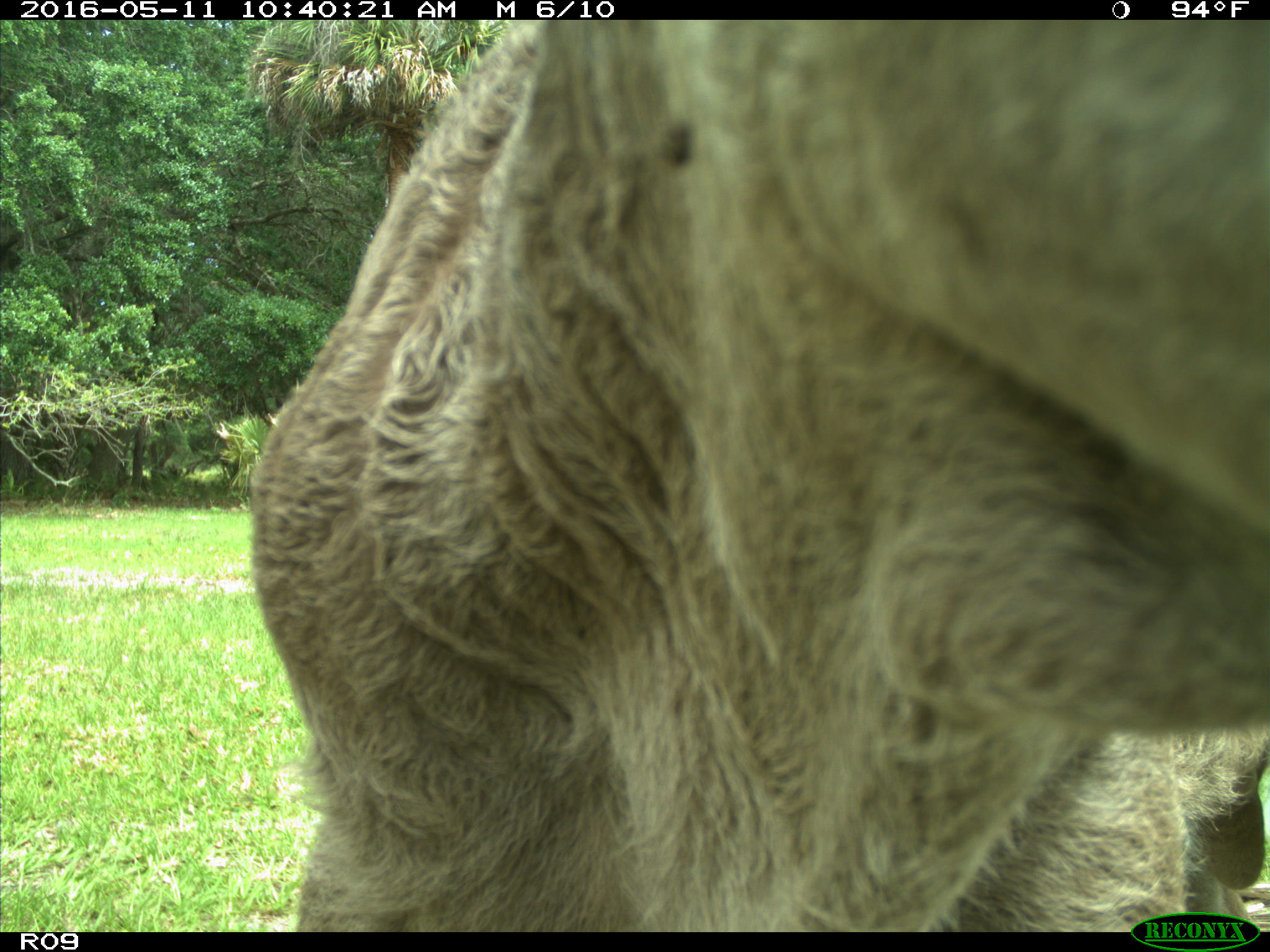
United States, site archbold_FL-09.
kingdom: Animalia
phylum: Chordata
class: Mammalia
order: Artiodactyla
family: Bovidae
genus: Bos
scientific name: Bos taurus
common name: domestic cow